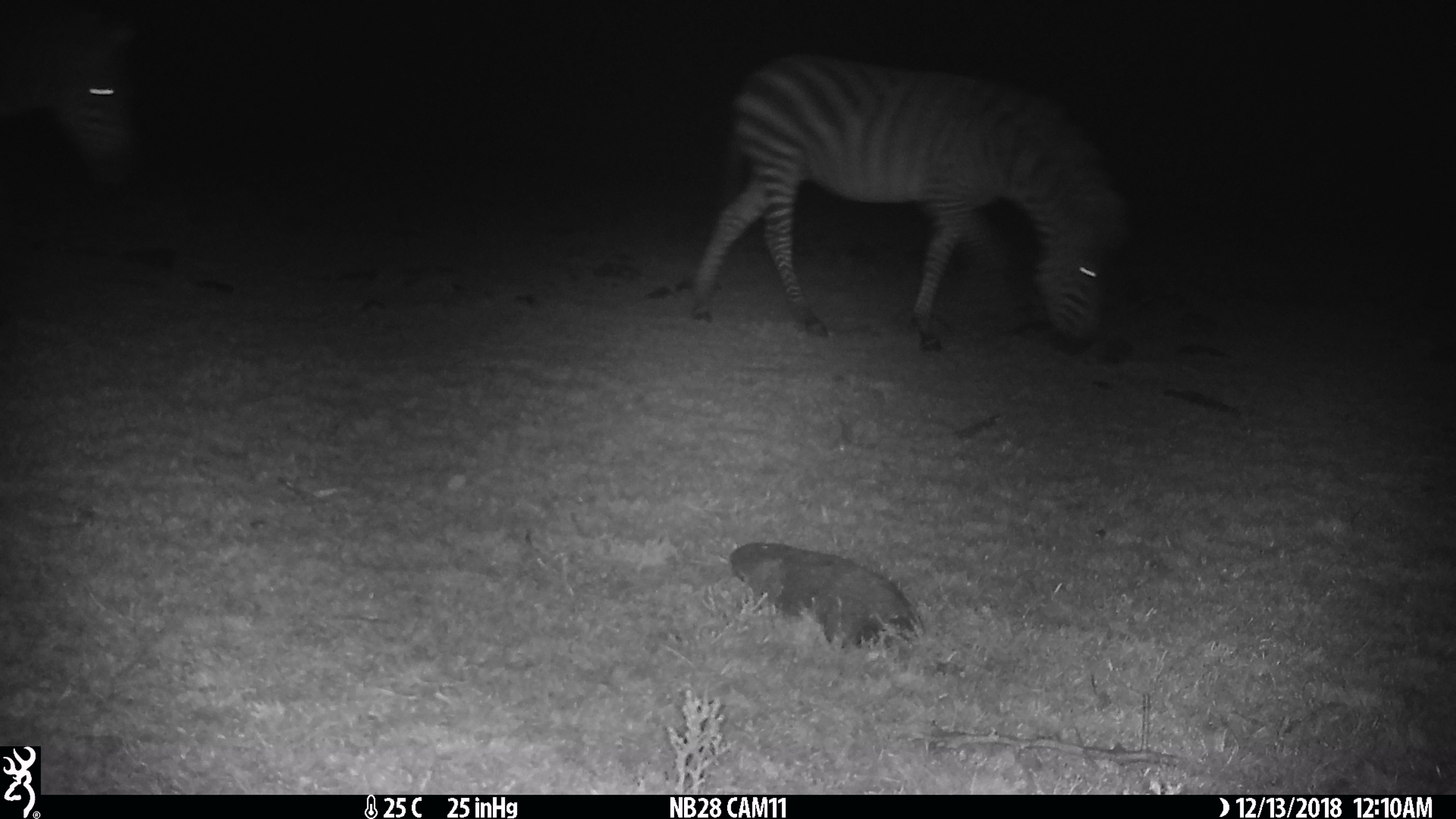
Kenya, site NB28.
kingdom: Animalia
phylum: Chordata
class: Mammalia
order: Perissodactyla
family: Equidae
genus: Equus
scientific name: Equus quagga burchellii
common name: burchell's zebra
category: zebra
Zebra (burchell's zebra) (Equus quagga burchellii).